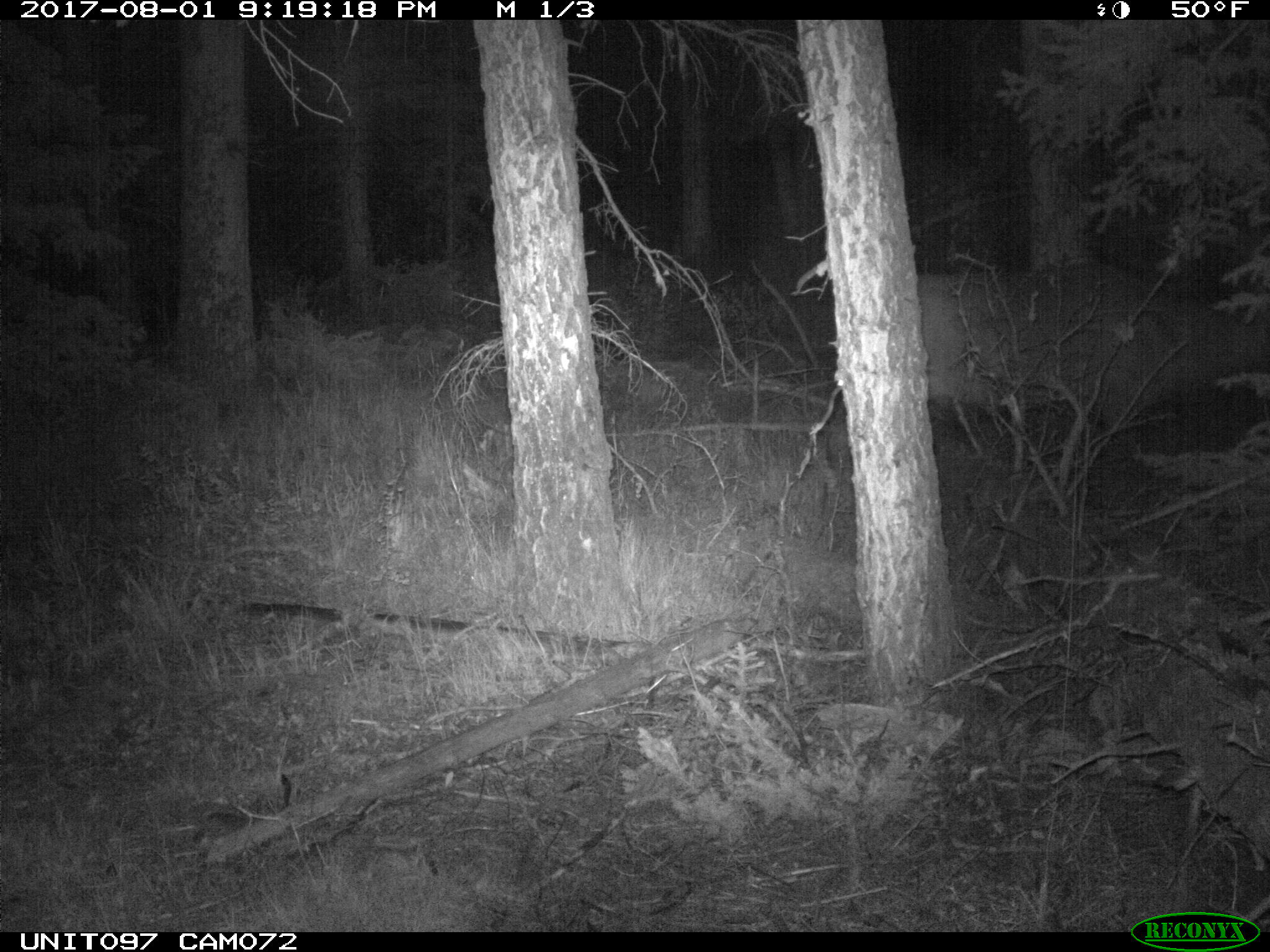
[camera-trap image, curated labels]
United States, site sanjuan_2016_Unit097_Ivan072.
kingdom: Animalia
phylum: Chordata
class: Mammalia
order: Artiodactyla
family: Cervidae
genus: Cervus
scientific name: Cervus elaphus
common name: red deer